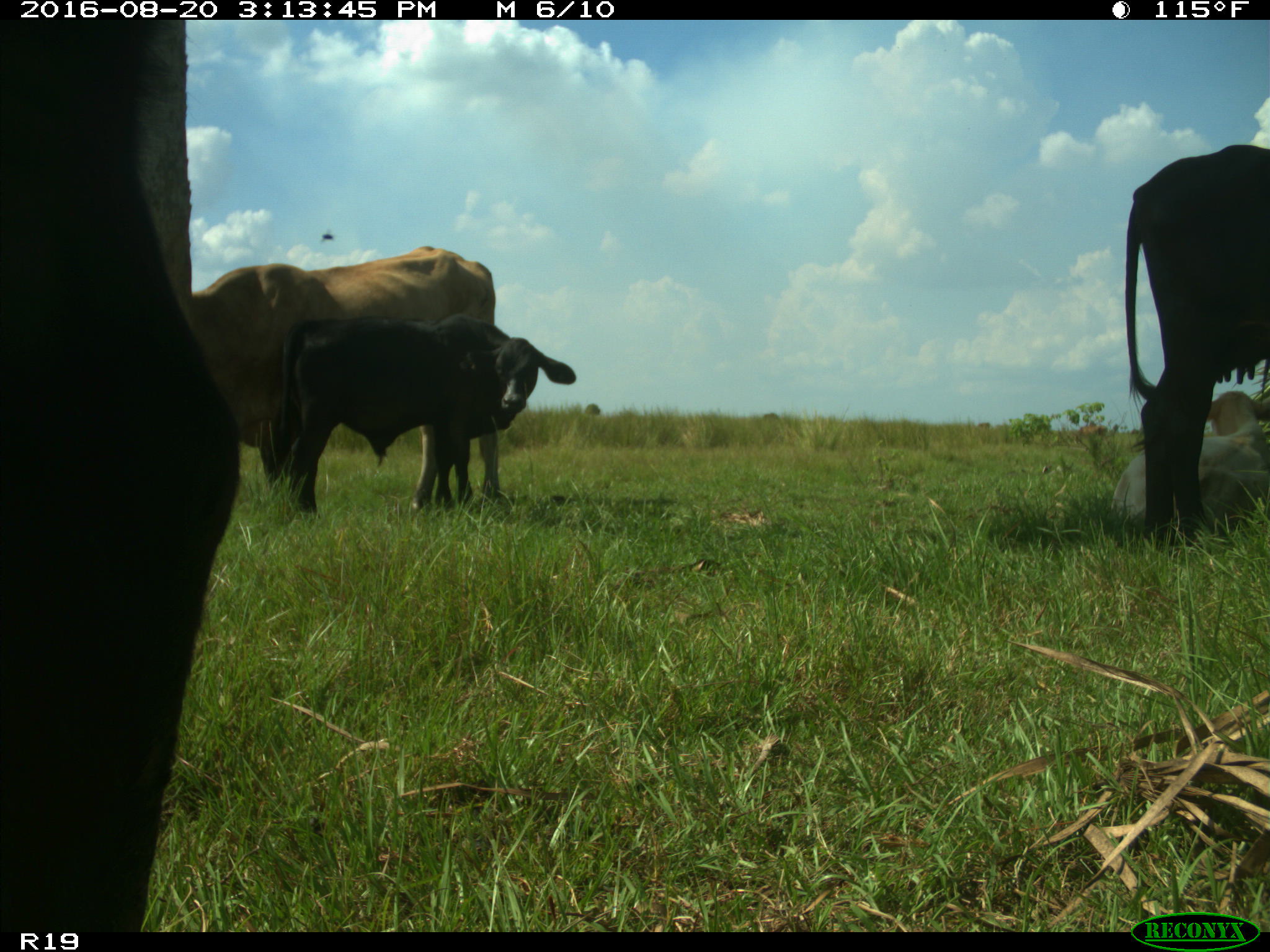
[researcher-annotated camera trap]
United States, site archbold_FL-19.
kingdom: Animalia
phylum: Chordata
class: Mammalia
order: Artiodactyla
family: Bovidae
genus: Bos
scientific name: Bos taurus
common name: domestic cow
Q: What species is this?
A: Bos taurus (domestic cow).